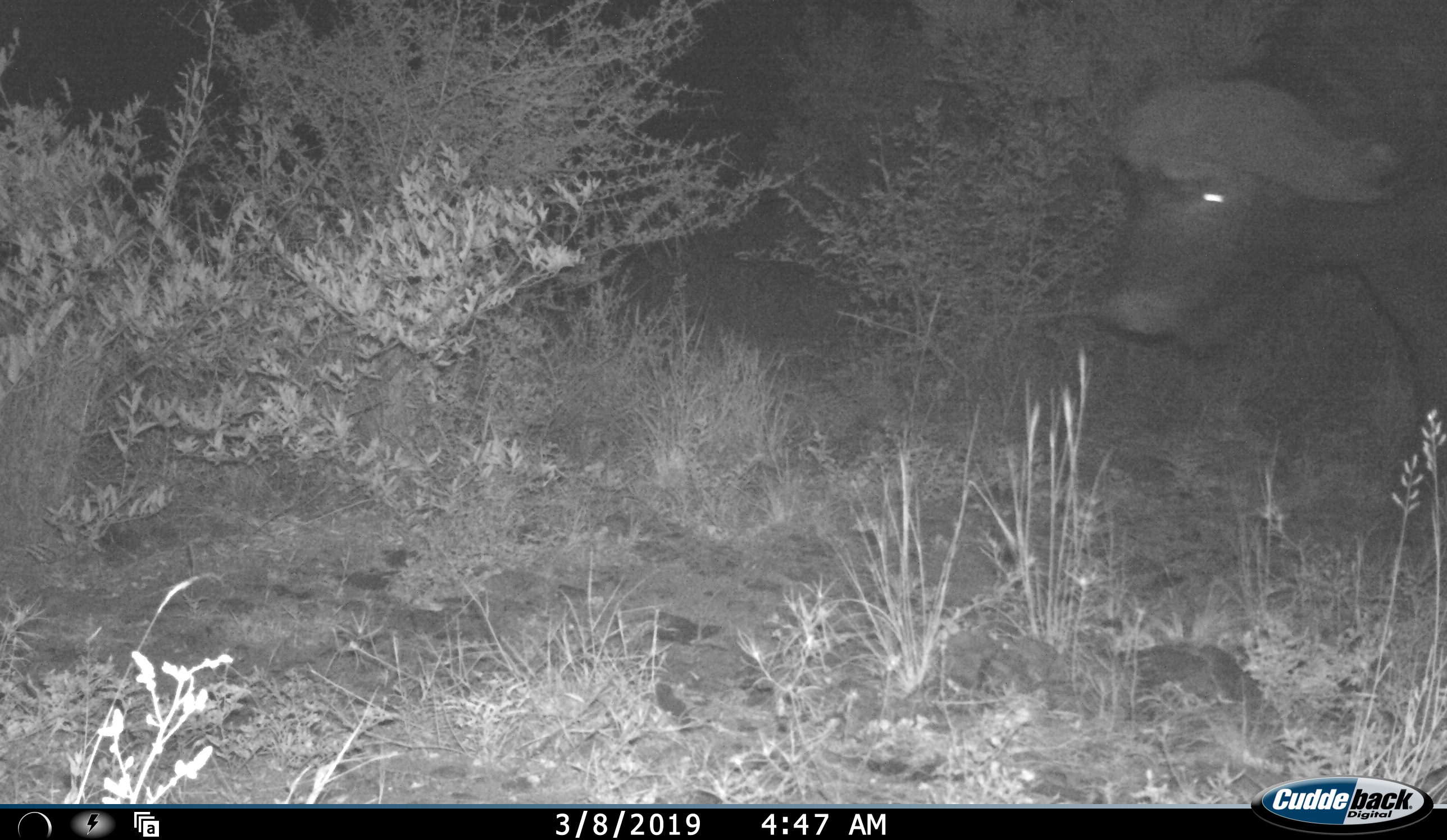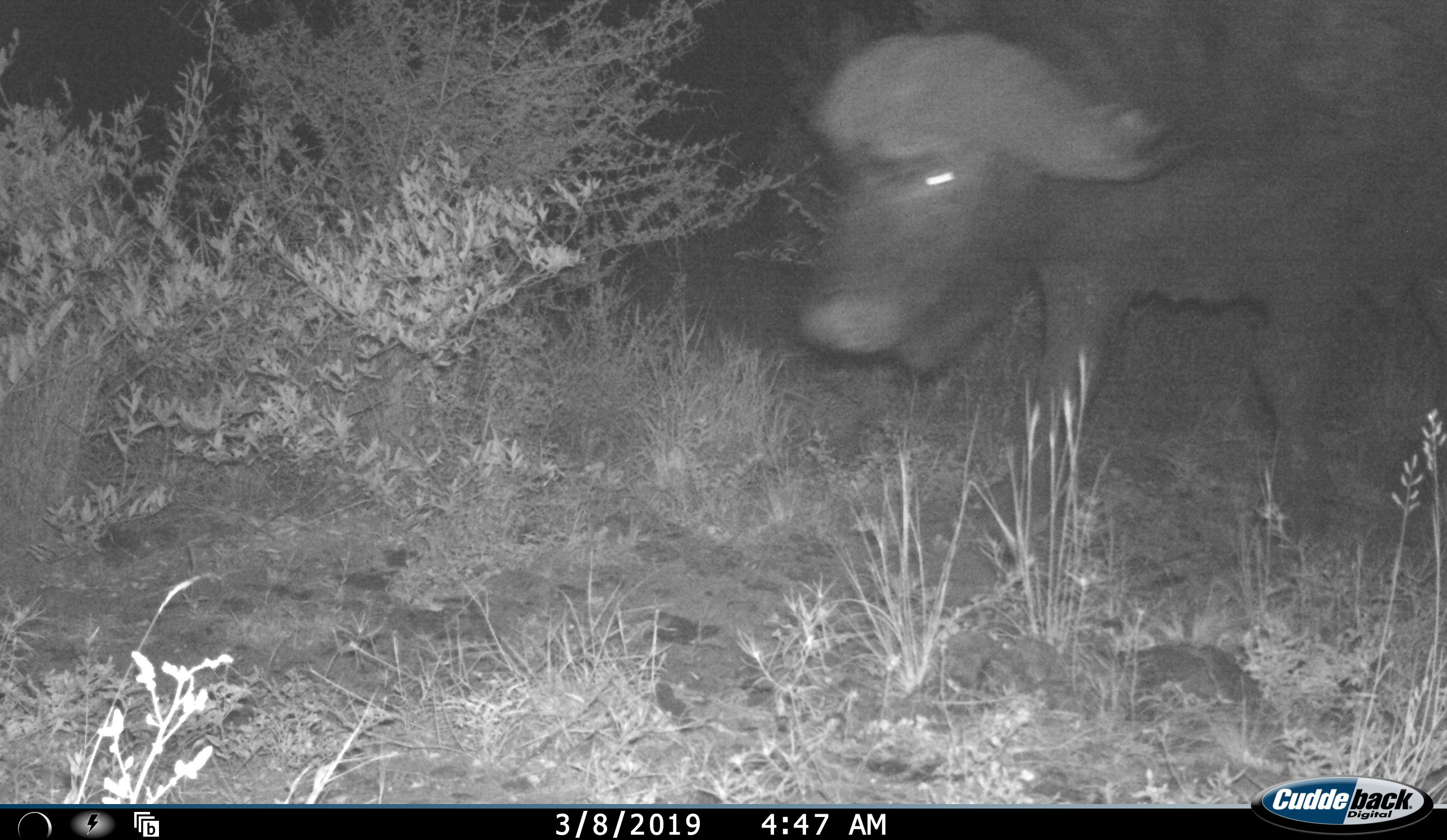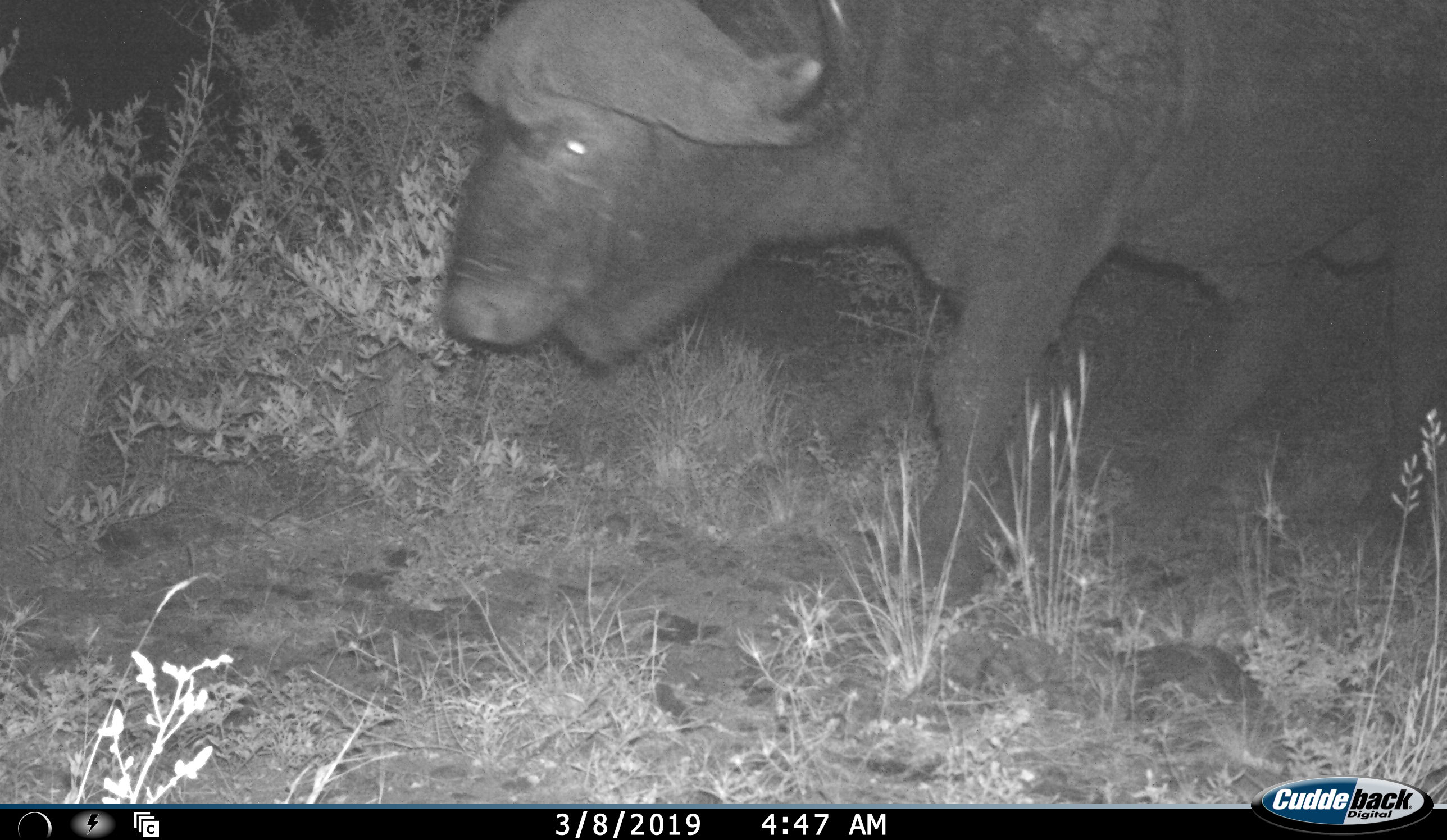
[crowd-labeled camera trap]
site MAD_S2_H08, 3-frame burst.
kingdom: Animalia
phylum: Chordata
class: Mammalia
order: Artiodactyla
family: Bovidae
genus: Syncerus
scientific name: Syncerus caffer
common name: african buffalo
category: buffalo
Buffalo (african buffalo) (Syncerus caffer), count 1. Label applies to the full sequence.